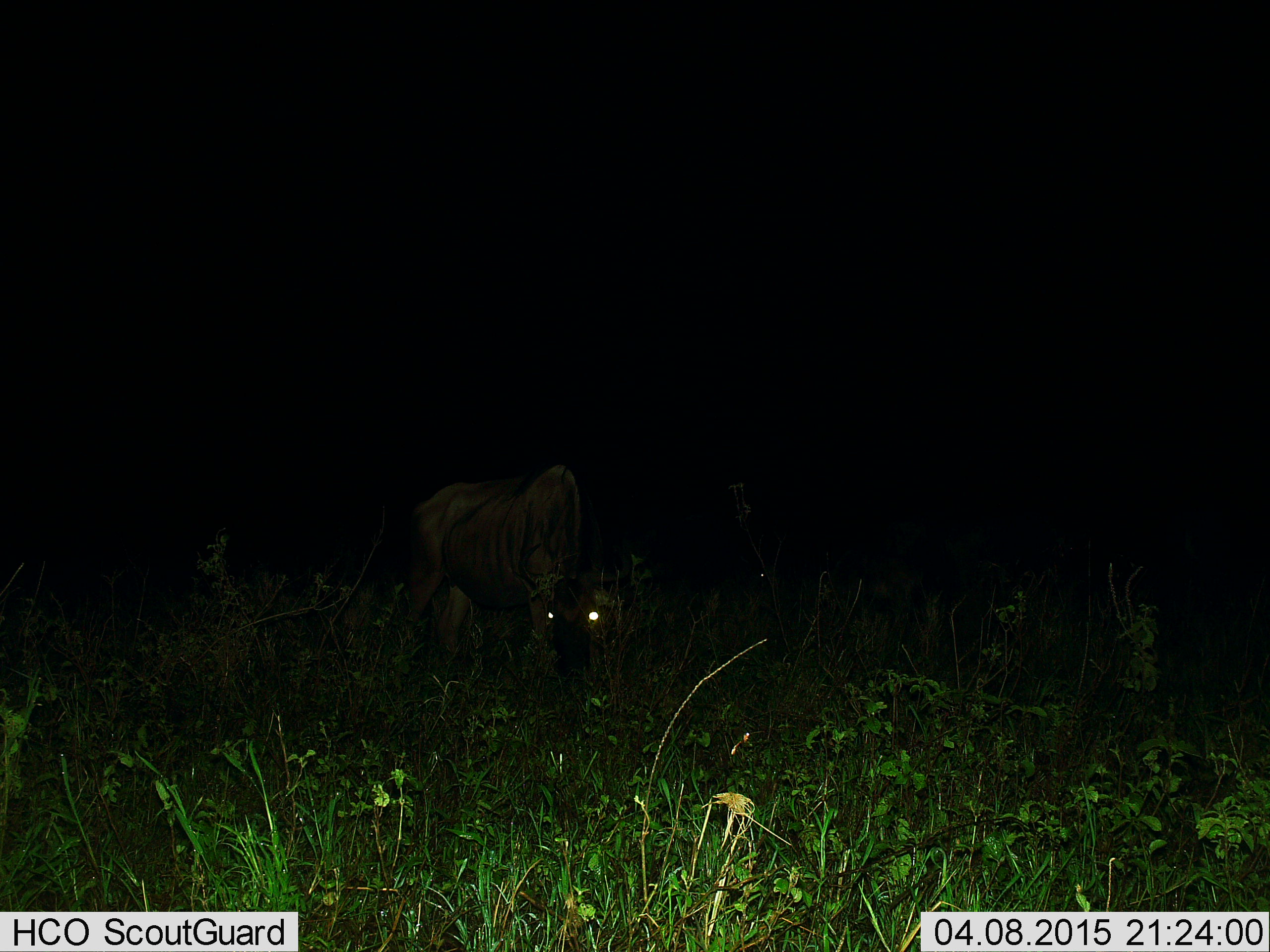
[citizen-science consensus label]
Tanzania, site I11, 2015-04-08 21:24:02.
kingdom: Animalia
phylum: Chordata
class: Mammalia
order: Artiodactyla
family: Bovidae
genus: Connochaetes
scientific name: Connochaetes taurinus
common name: blue wildebeest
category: wildebeest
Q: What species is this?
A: Wildebeest (blue wildebeest) (Connochaetes taurinus).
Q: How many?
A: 1.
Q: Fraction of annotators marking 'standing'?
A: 70%.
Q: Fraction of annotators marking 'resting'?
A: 0%.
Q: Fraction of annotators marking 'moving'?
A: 0%.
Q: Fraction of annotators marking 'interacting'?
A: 0%.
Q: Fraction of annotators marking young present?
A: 0%.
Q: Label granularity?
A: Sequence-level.